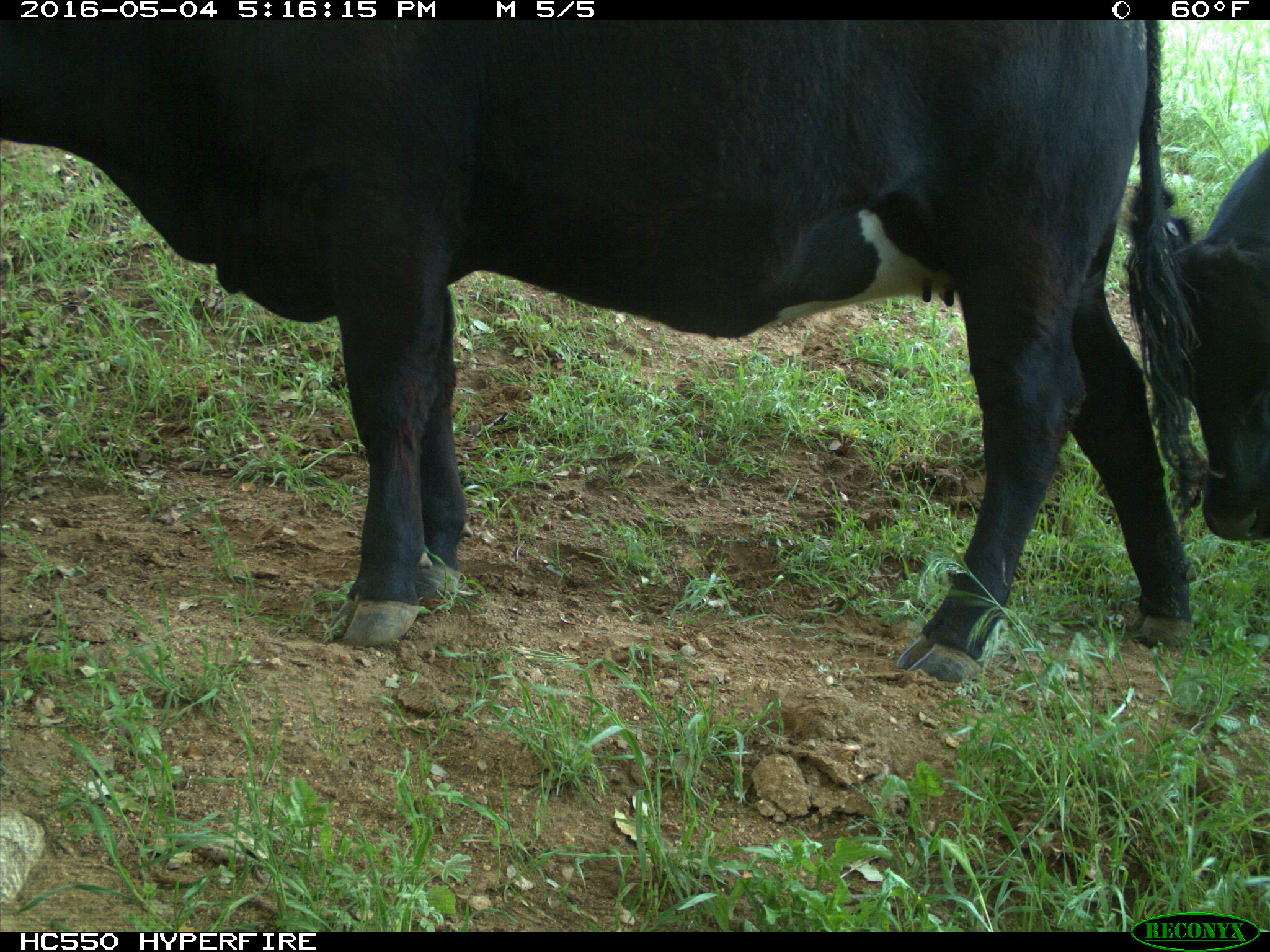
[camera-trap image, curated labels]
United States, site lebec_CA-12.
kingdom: Animalia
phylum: Chordata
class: Mammalia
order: Artiodactyla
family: Bovidae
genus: Bos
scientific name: Bos taurus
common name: domestic cow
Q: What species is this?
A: Bos taurus (domestic cow).